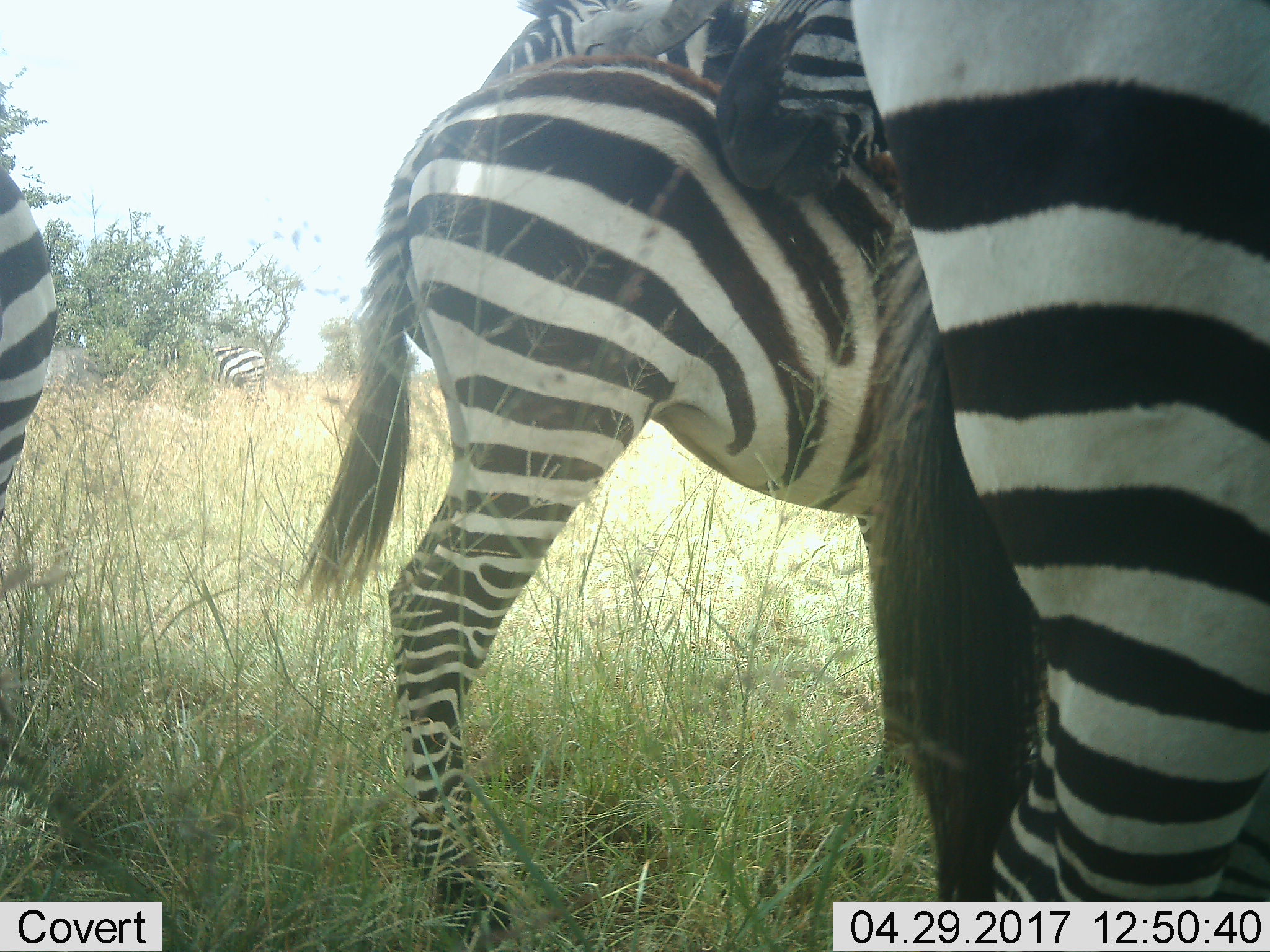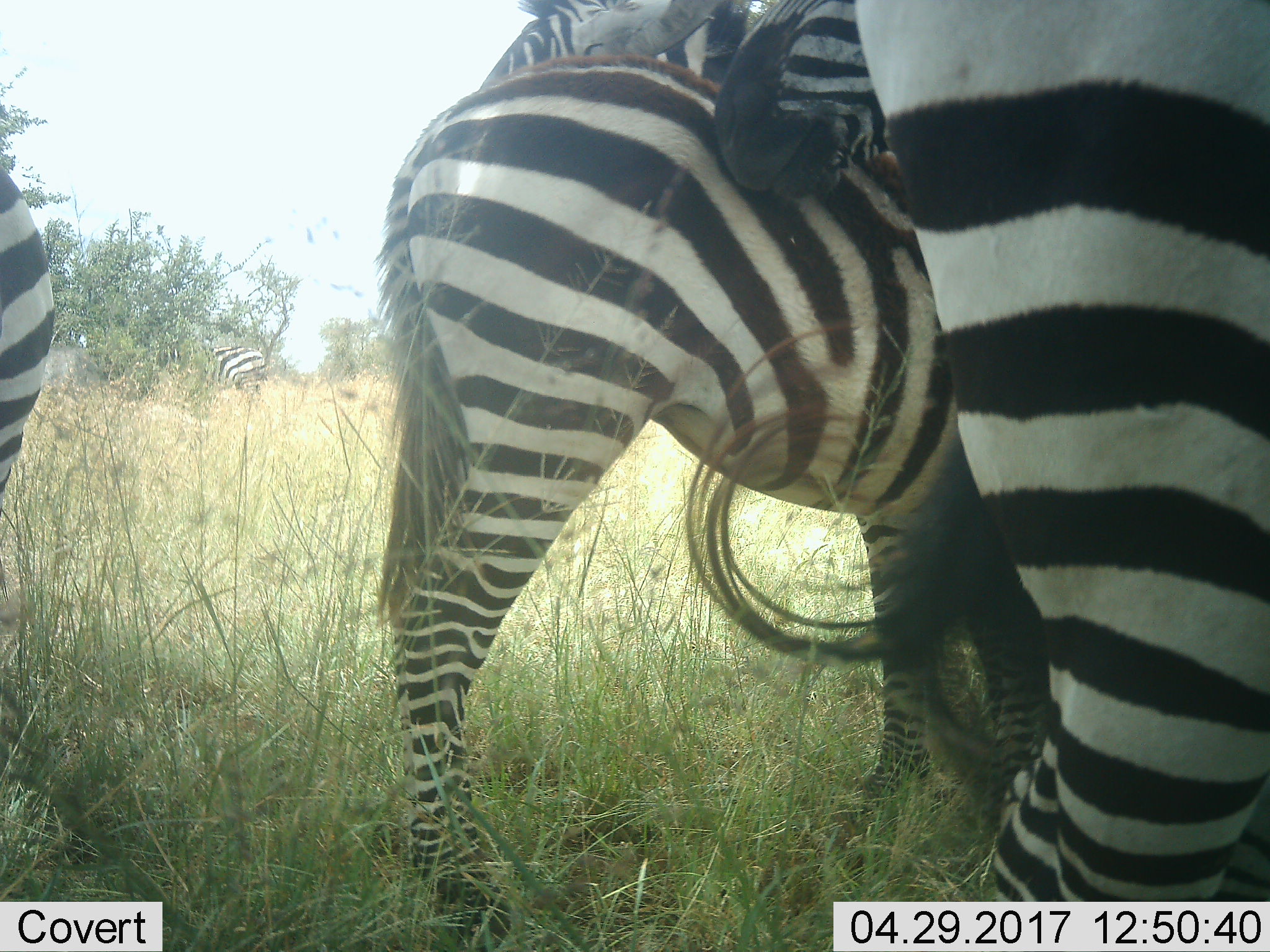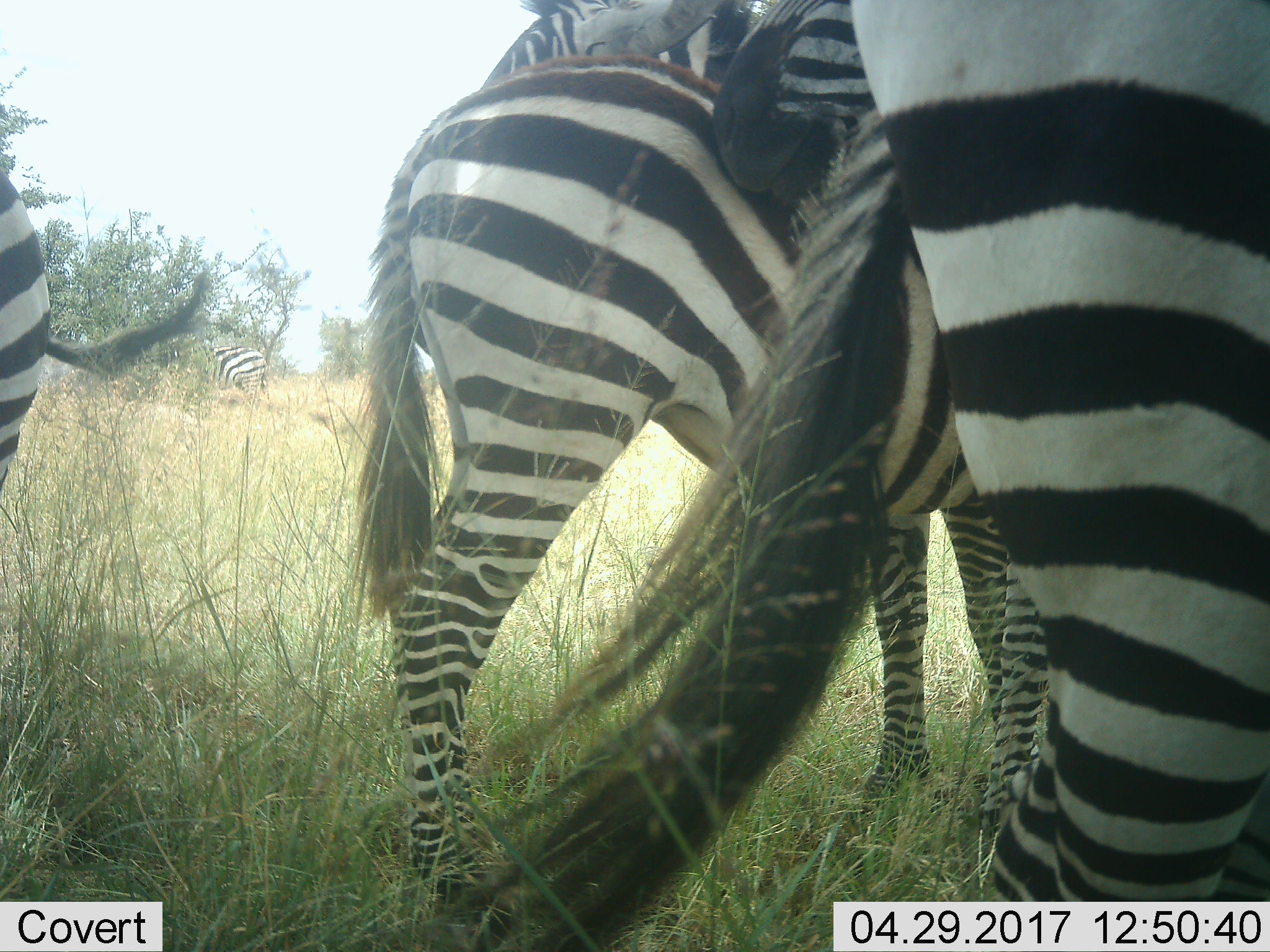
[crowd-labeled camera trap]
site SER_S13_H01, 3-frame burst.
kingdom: Animalia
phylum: Chordata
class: Mammalia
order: Perissodactyla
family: Equidae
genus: Equus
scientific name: Equus quagga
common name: plains zebra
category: zebraplains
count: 5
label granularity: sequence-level